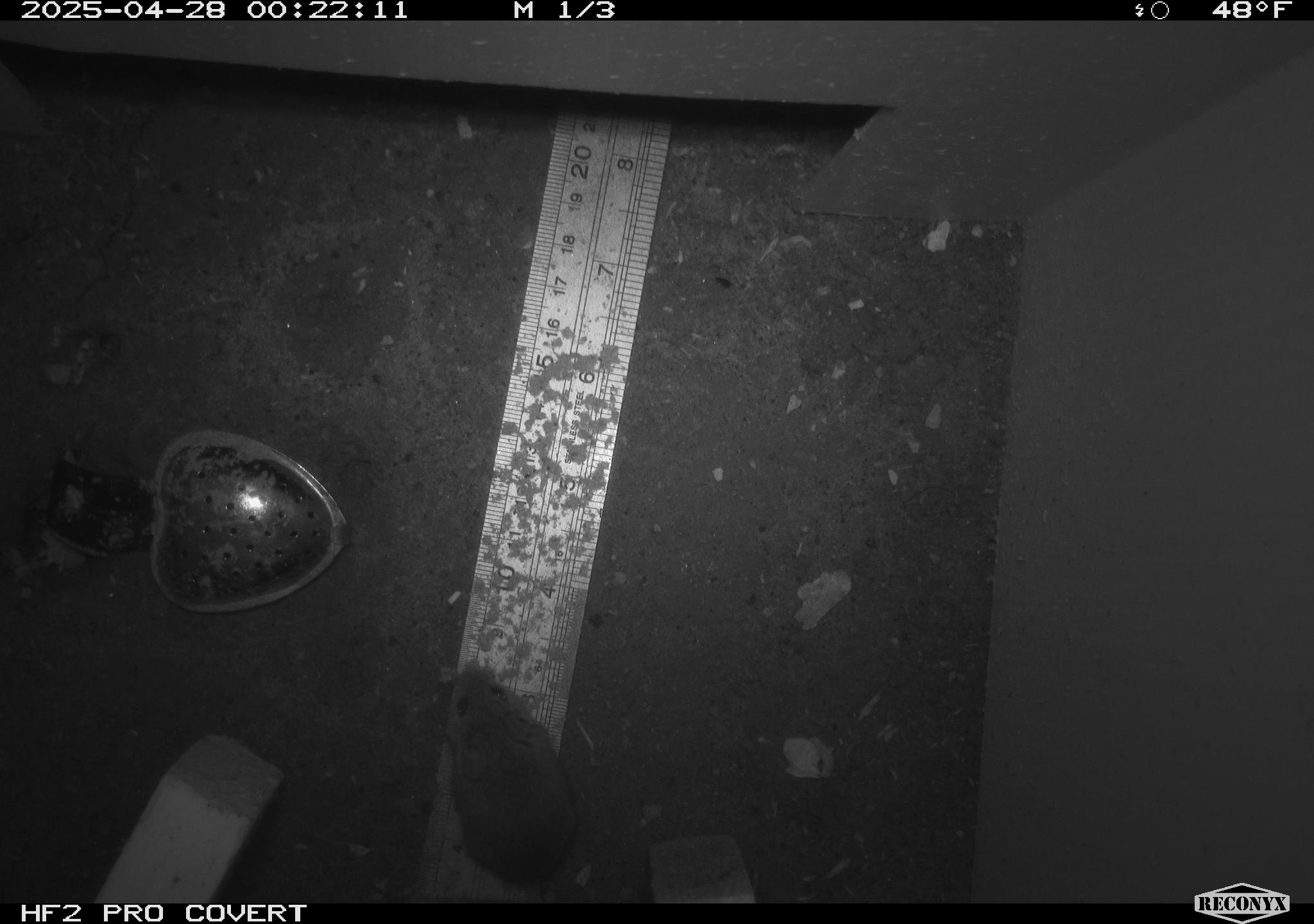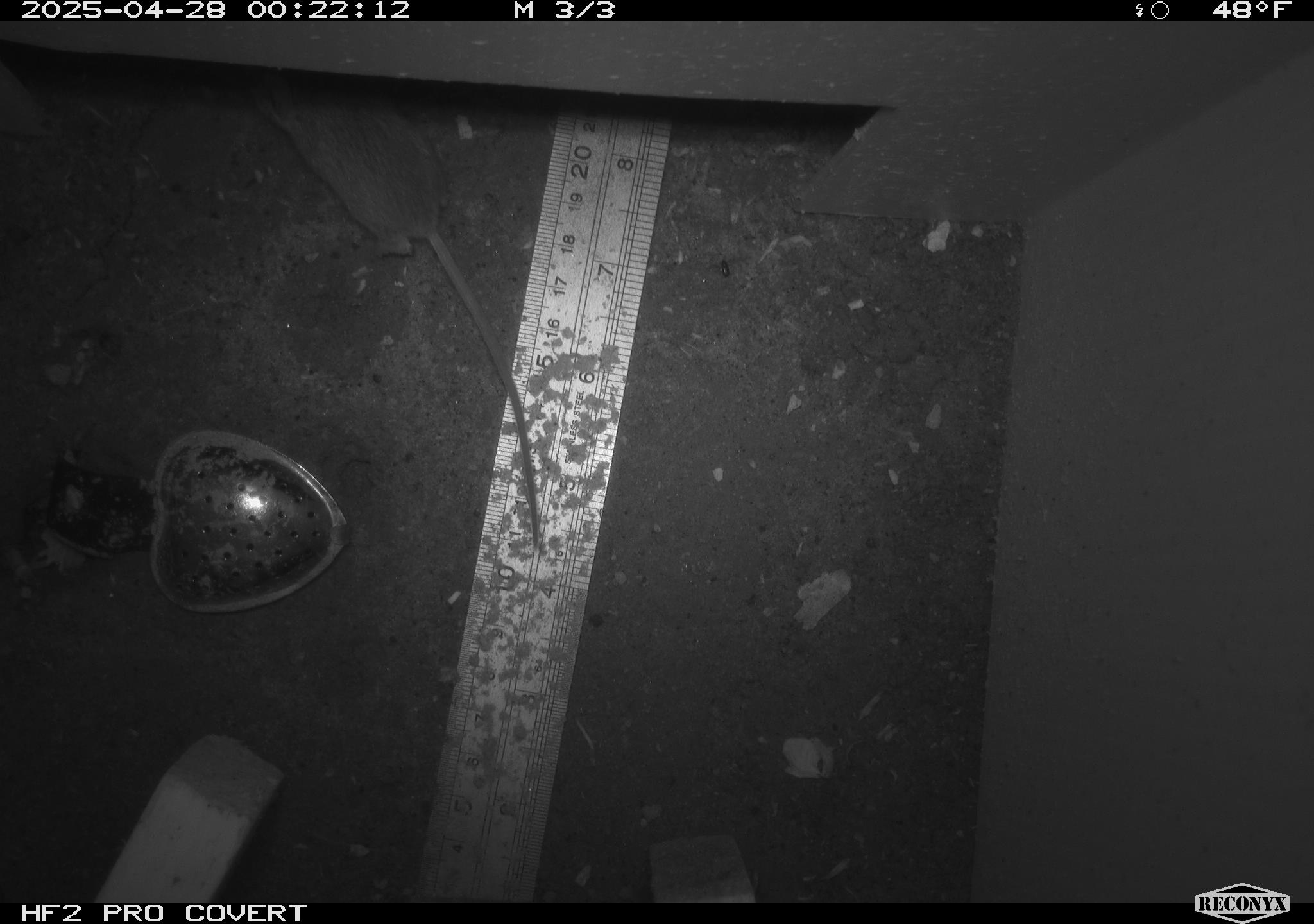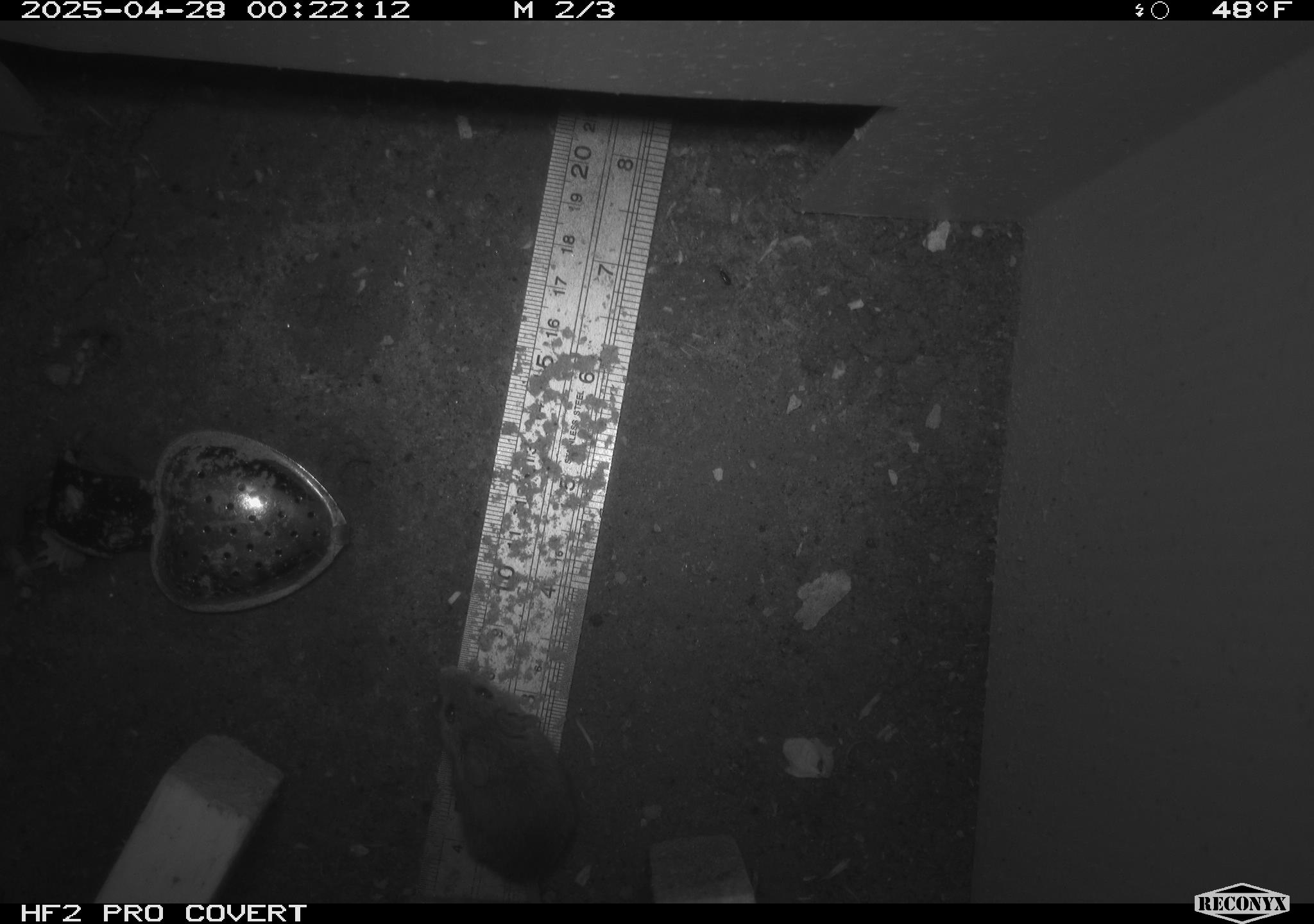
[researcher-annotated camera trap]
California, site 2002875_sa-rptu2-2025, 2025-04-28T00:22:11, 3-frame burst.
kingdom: Animalia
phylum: Chordata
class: Mammalia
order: Rodentia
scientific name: Rodentia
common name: mouse species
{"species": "mouse species (Rodentia)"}